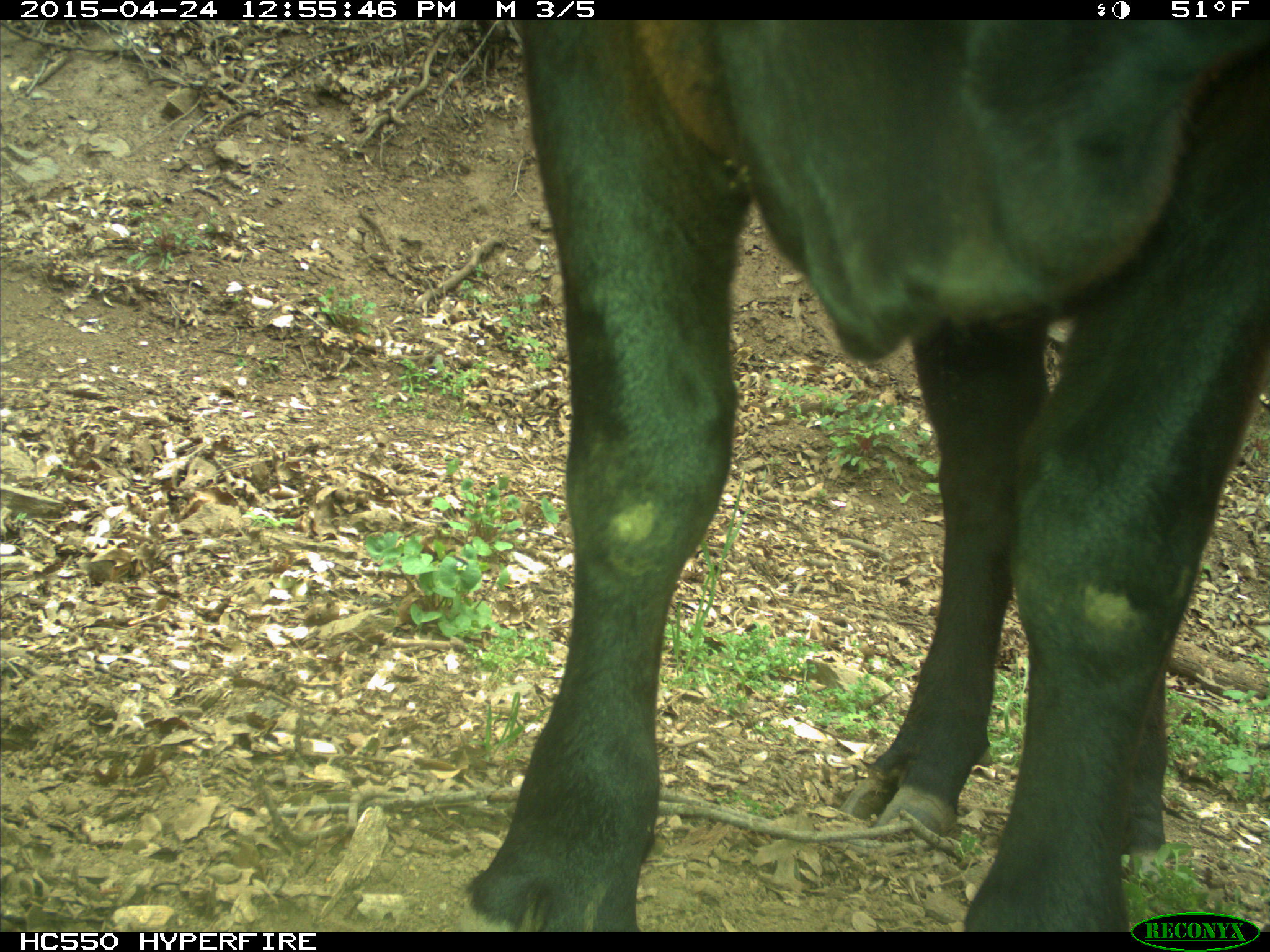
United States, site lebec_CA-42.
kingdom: Animalia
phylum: Chordata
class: Mammalia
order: Artiodactyla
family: Bovidae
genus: Bos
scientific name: Bos taurus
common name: domestic cow